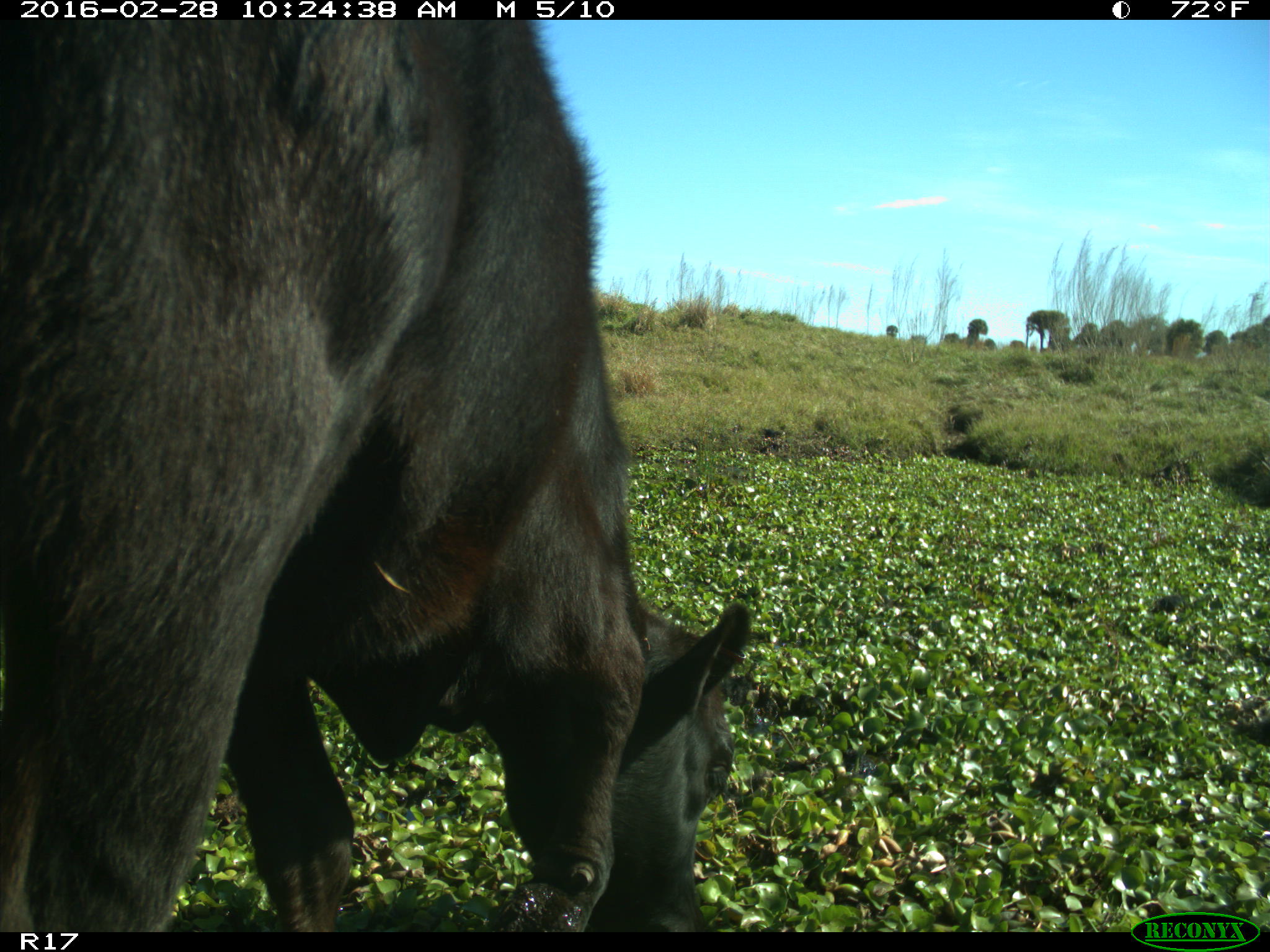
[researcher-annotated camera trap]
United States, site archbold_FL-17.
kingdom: Animalia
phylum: Chordata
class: Mammalia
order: Artiodactyla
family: Bovidae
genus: Bos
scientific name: Bos taurus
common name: domestic cow